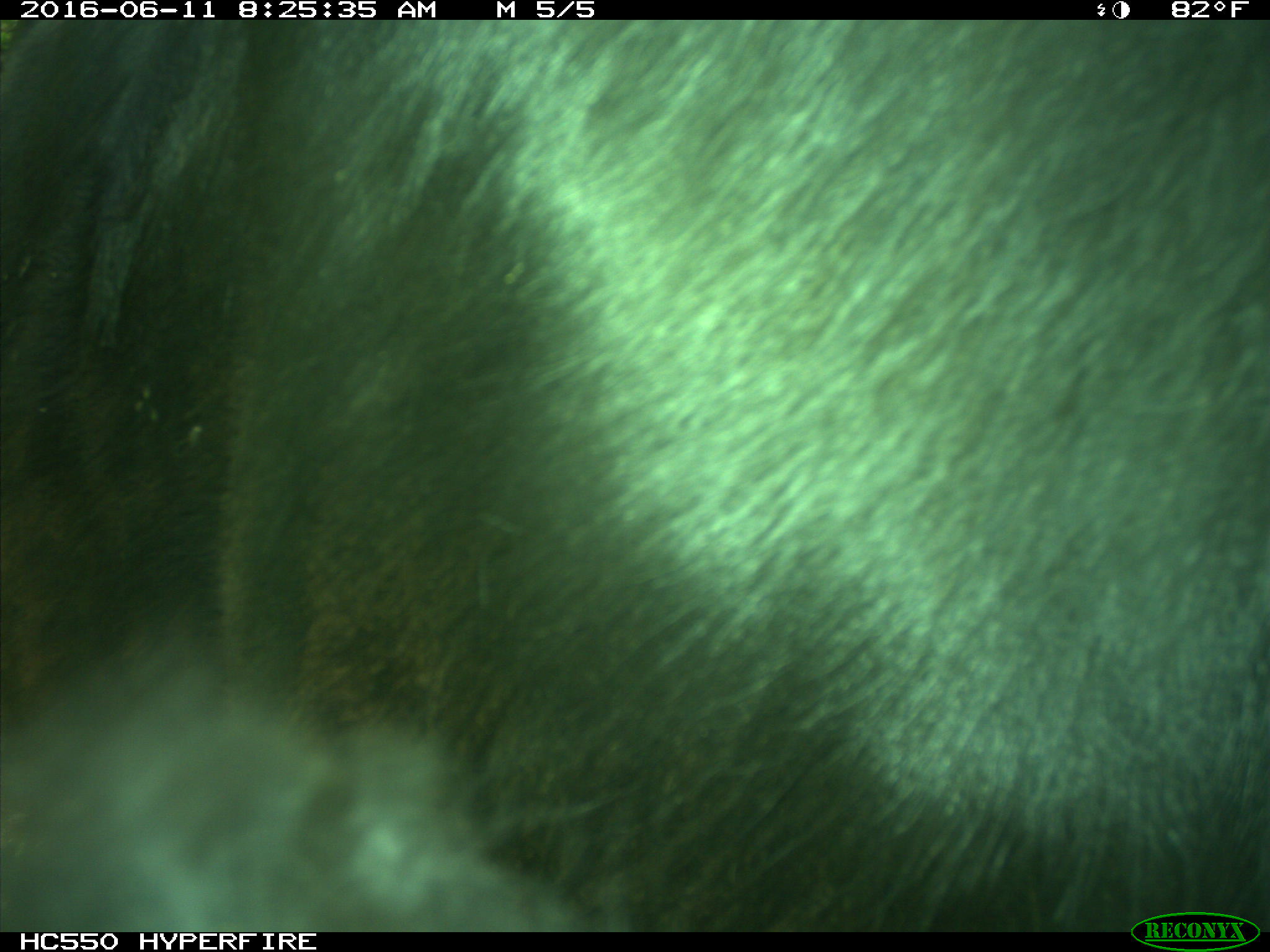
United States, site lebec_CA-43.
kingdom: Animalia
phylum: Chordata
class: Mammalia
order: Artiodactyla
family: Bovidae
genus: Bos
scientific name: Bos taurus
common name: domestic cow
Bos taurus (domestic cow).